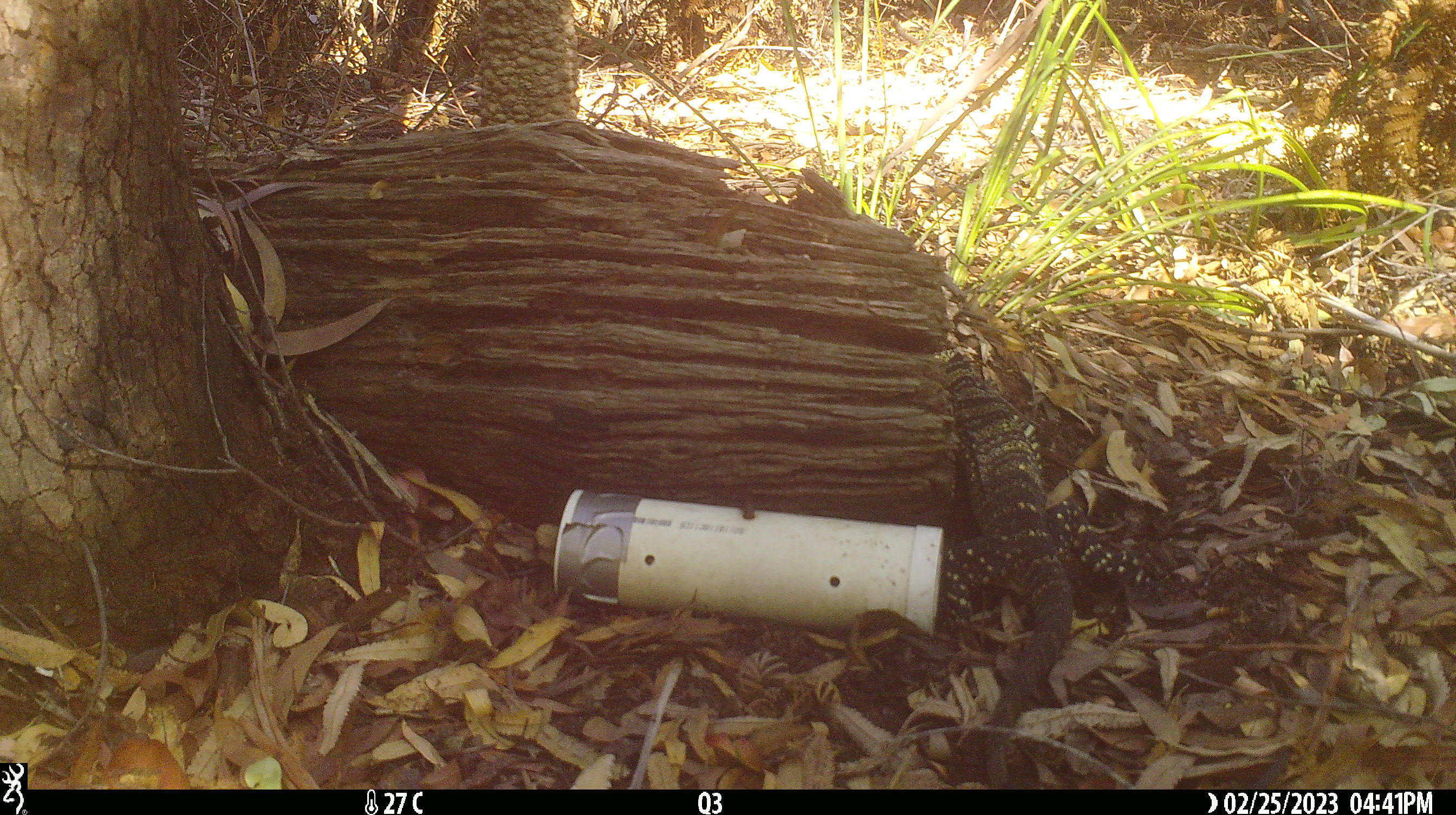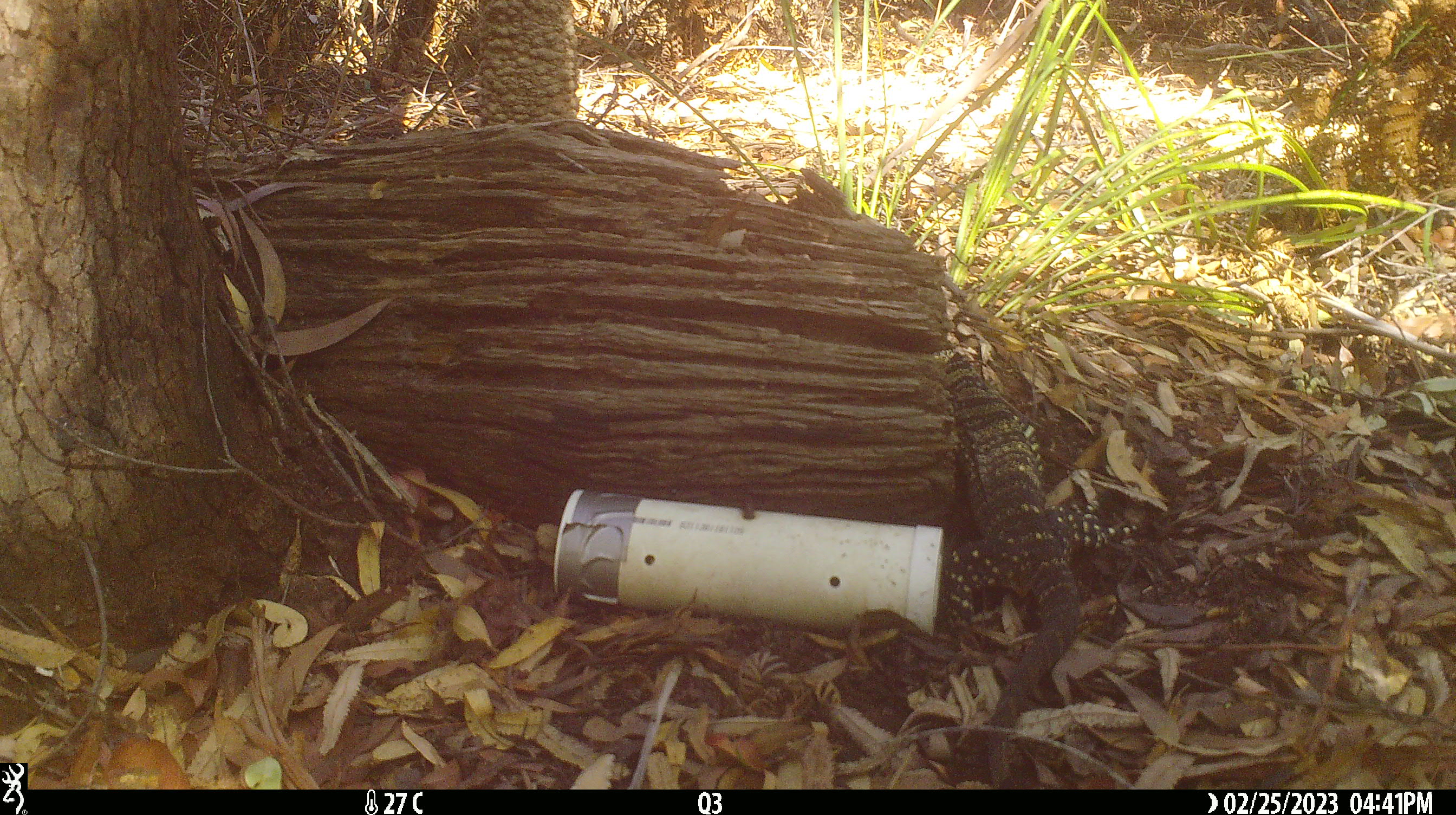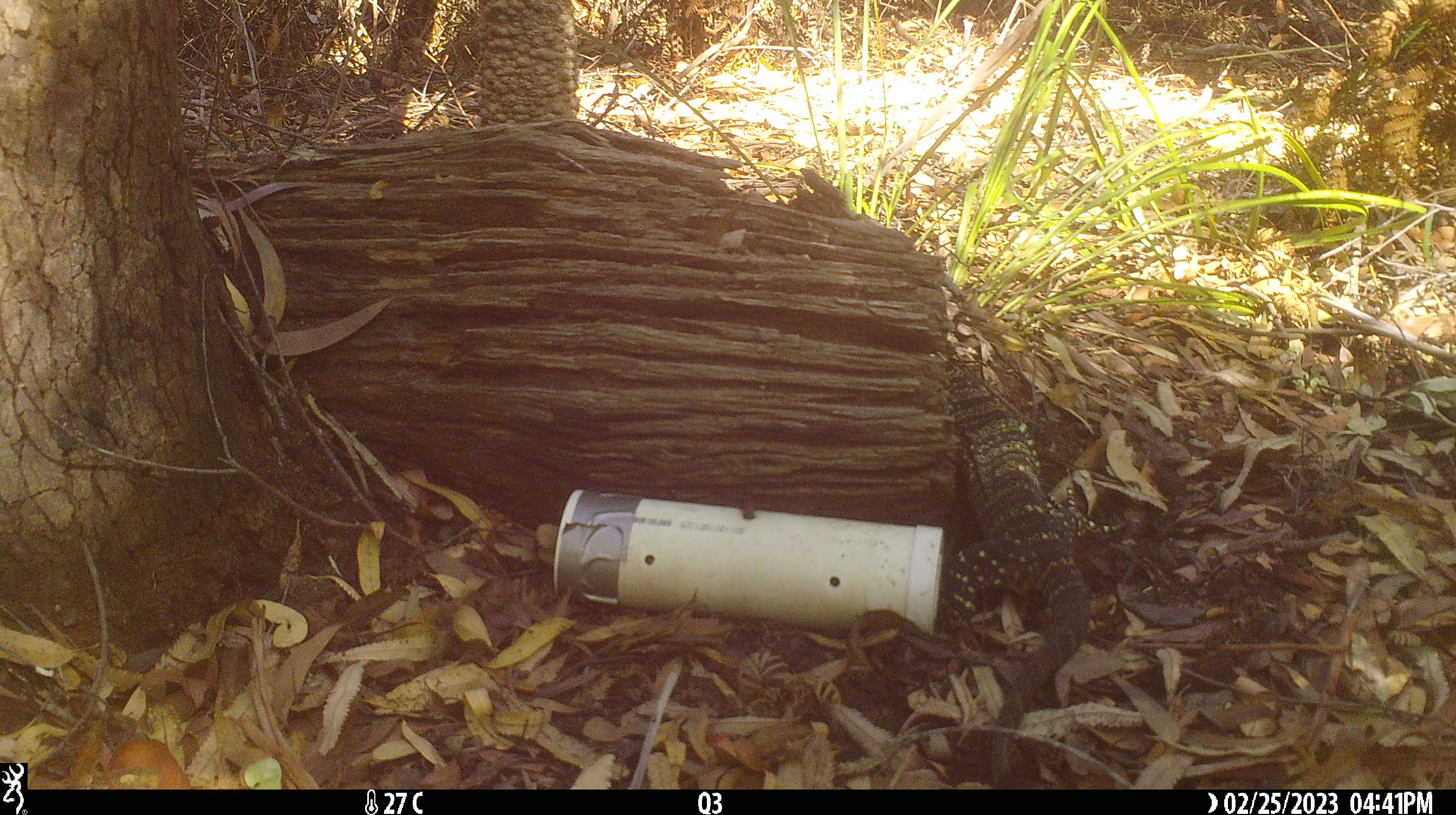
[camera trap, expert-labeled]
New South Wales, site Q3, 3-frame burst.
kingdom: Animalia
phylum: Chordata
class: Reptilia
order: Squamata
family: Varanidae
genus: Varanus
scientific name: Varanus varius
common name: lace monitor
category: goanna